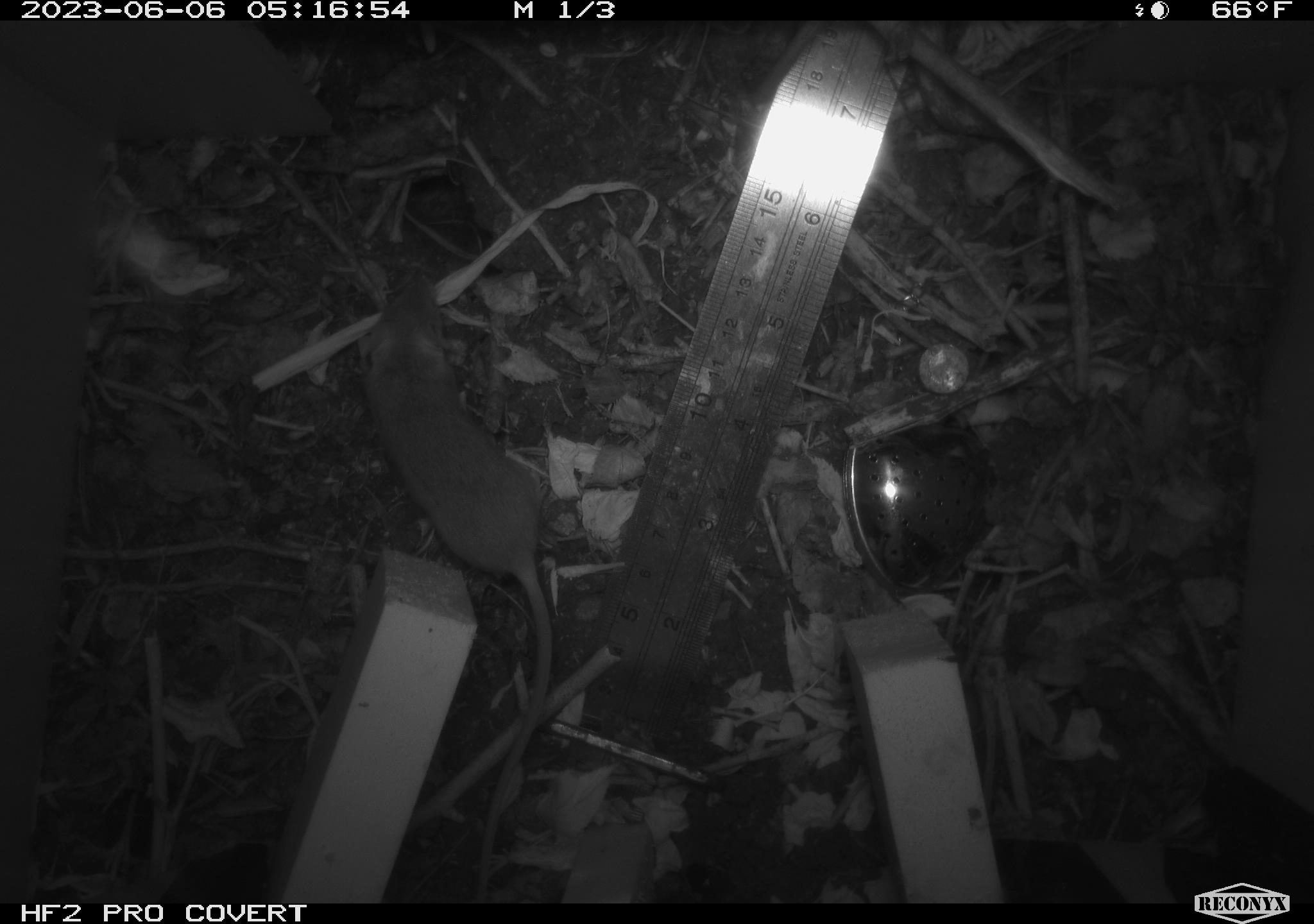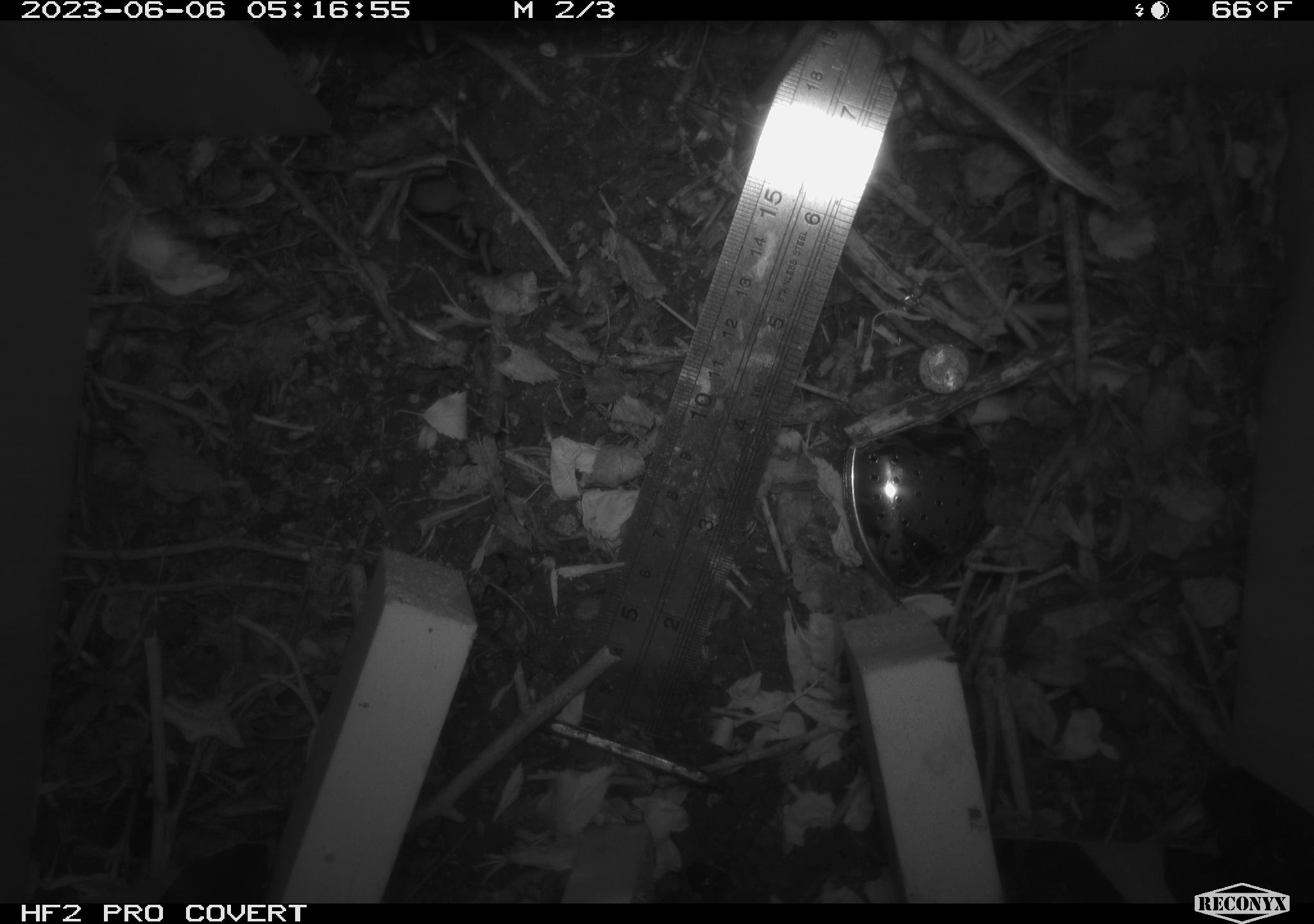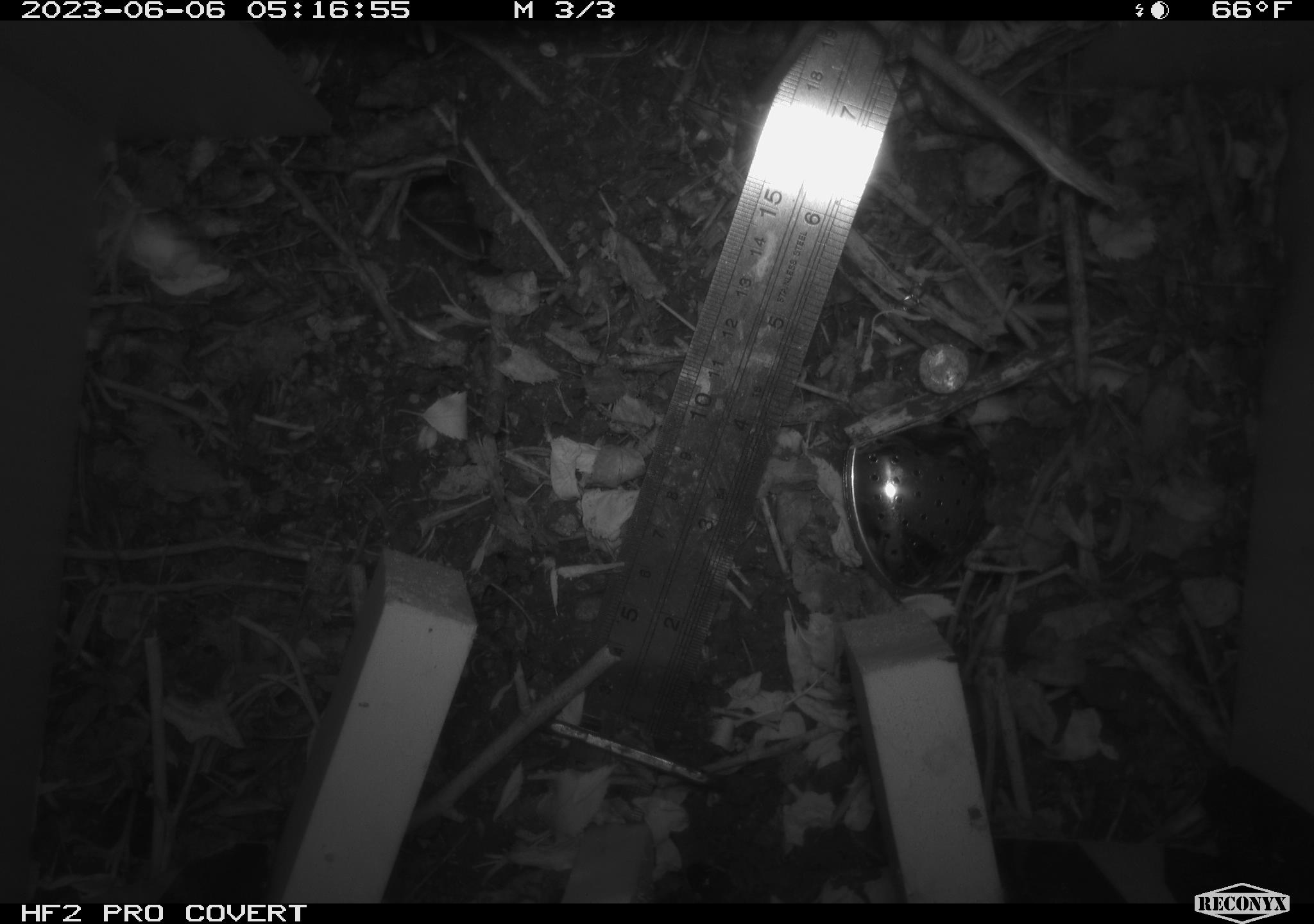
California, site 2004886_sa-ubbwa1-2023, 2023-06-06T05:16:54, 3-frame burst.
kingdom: Animalia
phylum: Chordata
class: Mammalia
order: Rodentia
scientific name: Rodentia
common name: rodent